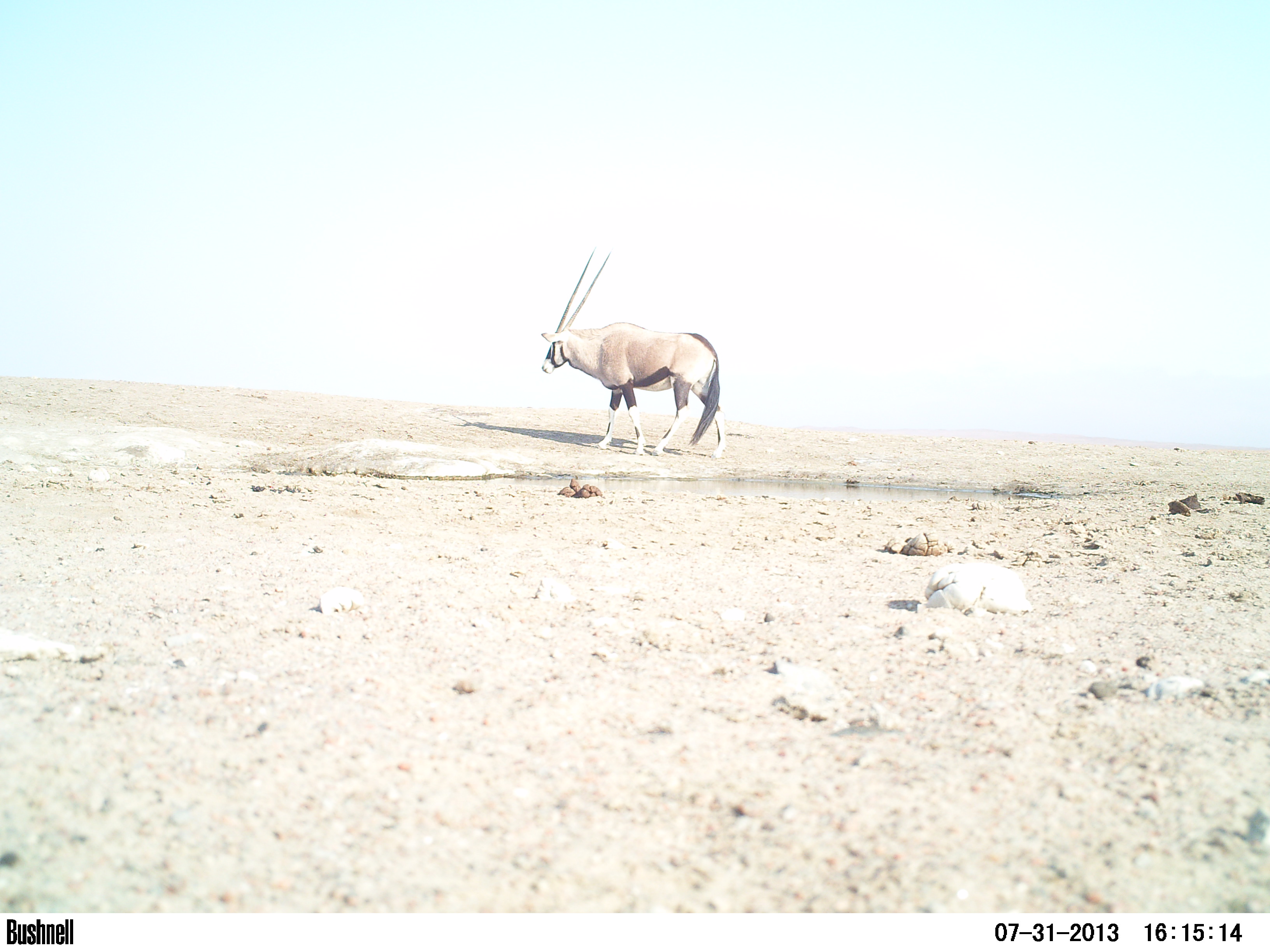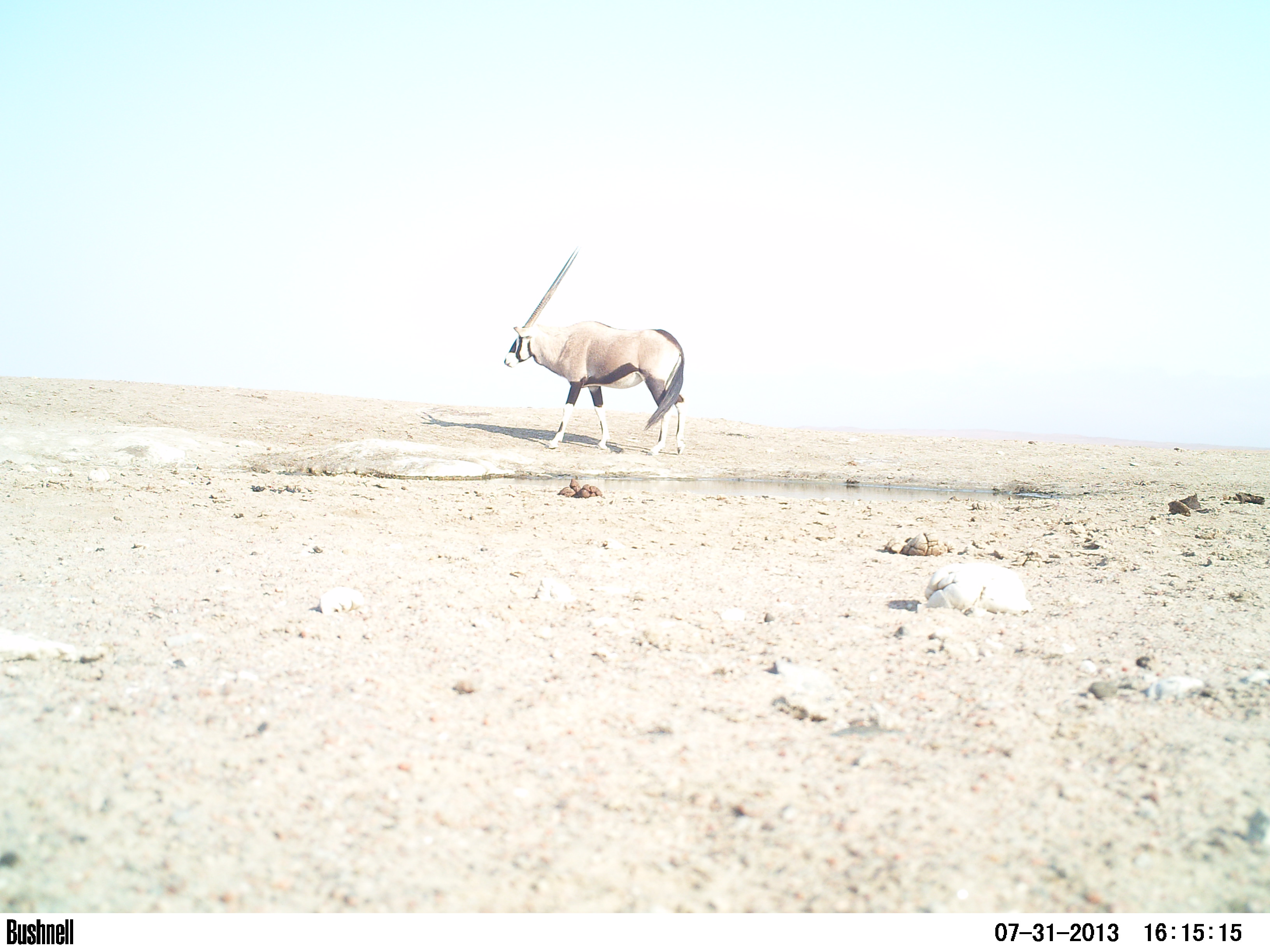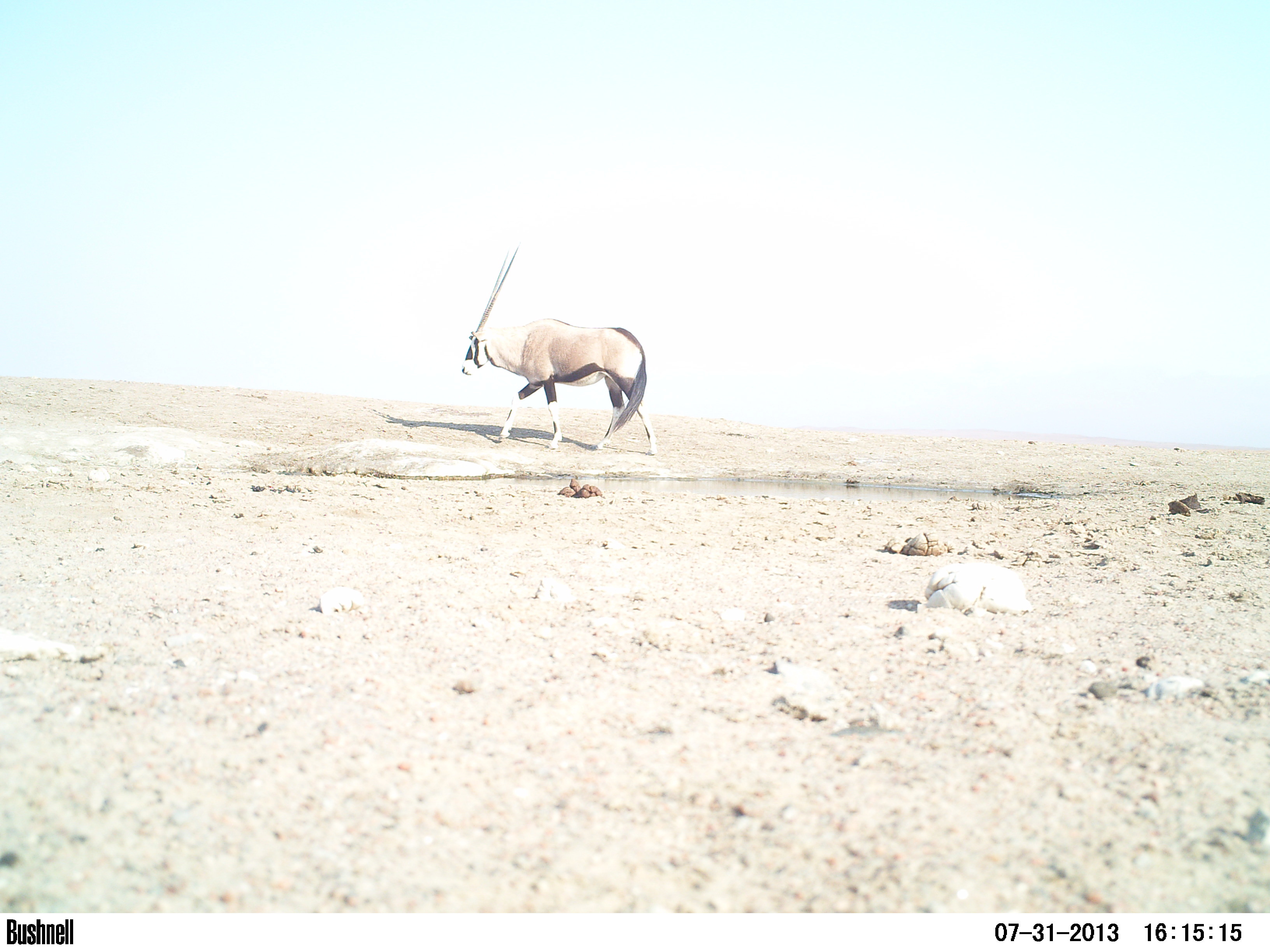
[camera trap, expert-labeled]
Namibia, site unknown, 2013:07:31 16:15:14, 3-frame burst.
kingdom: Animalia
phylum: Chordata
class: Mammalia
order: Artiodactyla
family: Bovidae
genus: Oryx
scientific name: Oryx gazella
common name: gemsbok